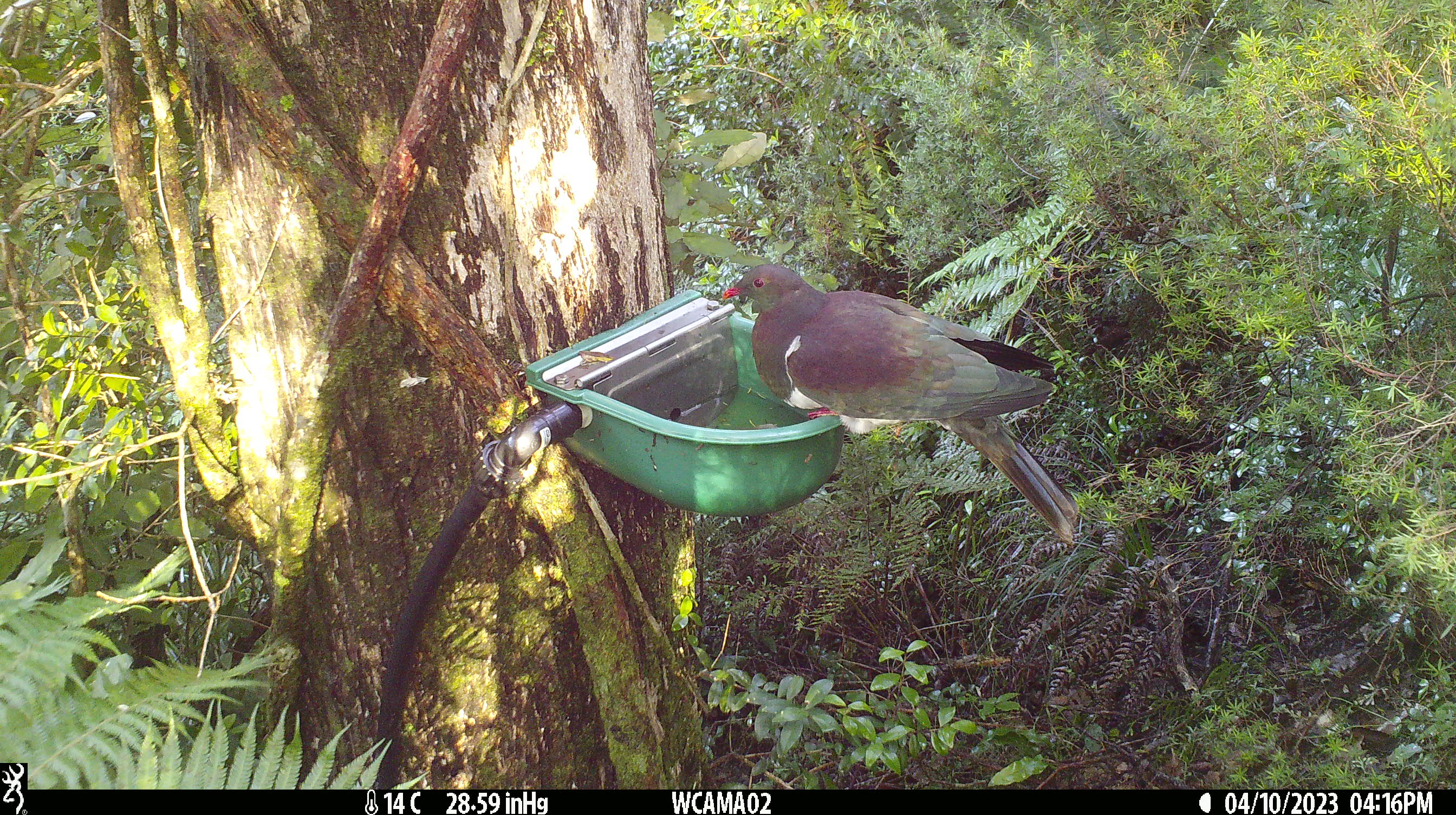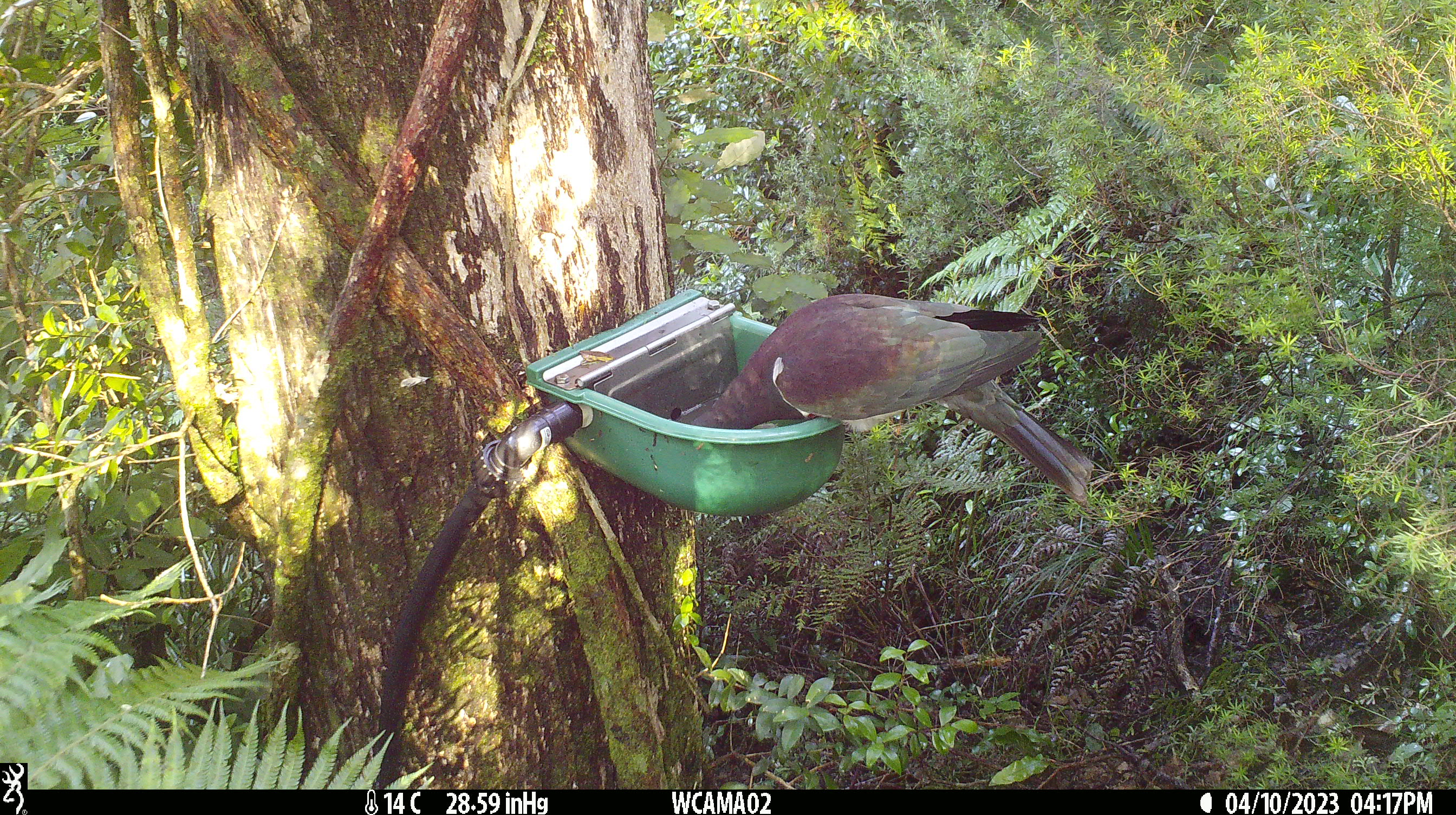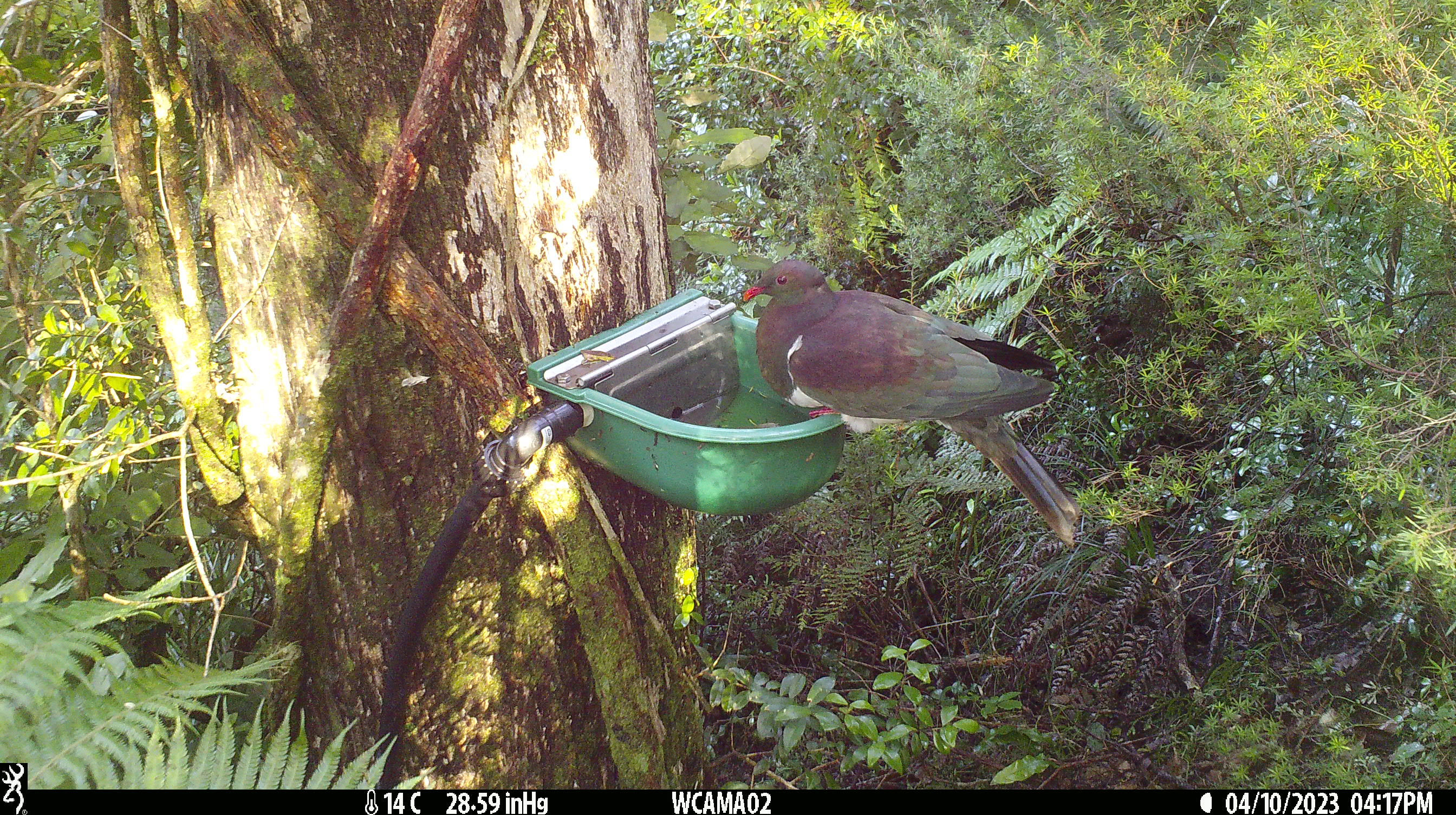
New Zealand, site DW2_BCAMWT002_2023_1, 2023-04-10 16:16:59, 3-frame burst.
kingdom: Animalia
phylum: Chordata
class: Aves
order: Columbiformes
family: Columbidae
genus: Hemiphaga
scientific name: Hemiphaga novaeseelandiae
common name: new zealand pigeon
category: kereru